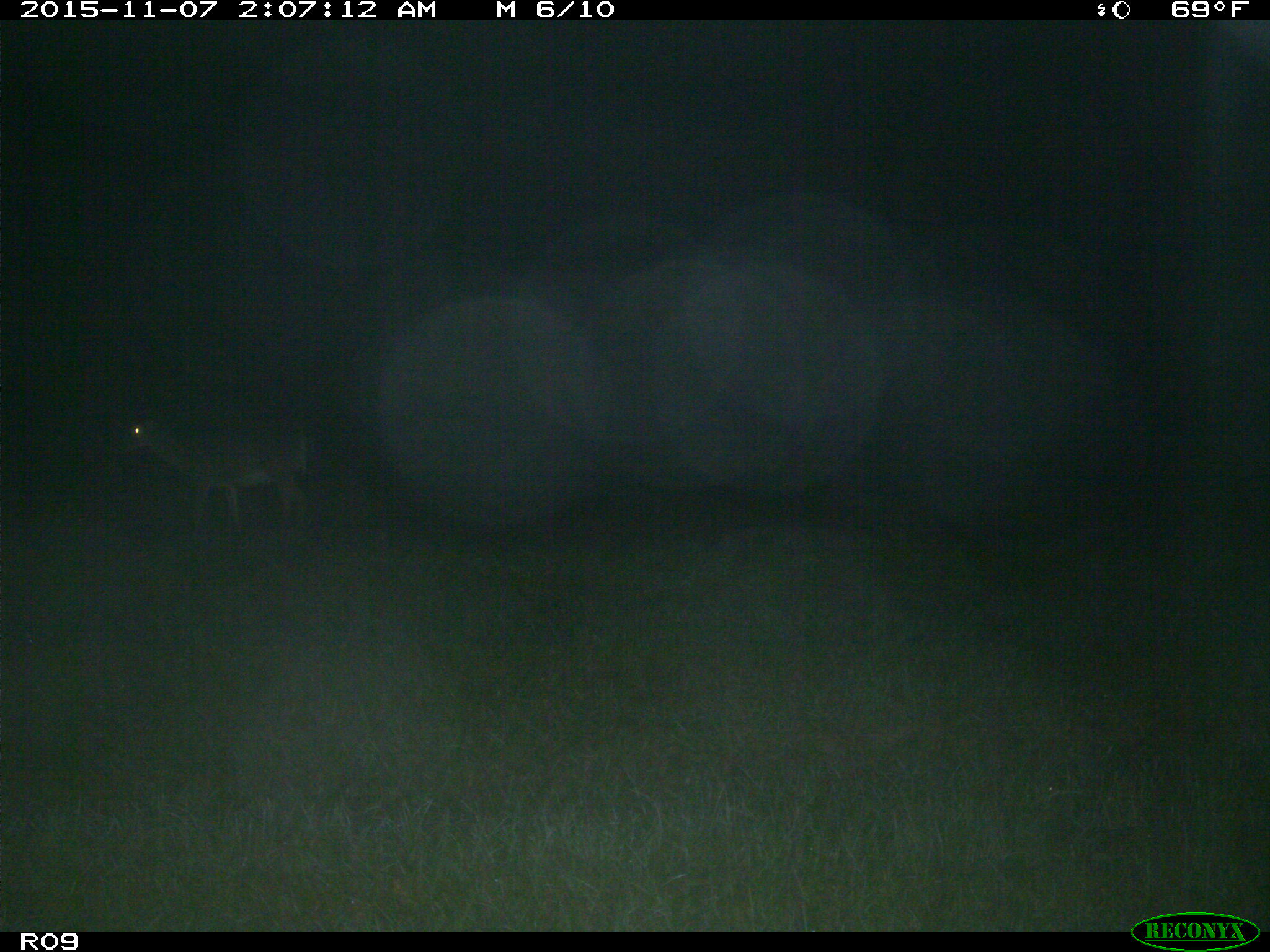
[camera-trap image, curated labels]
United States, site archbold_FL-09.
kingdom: Animalia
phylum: Chordata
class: Mammalia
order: Artiodactyla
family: Cervidae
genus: Odocoileus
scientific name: Odocoileus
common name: deer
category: unidentified deer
Unidentified deer (deer) (Odocoileus).